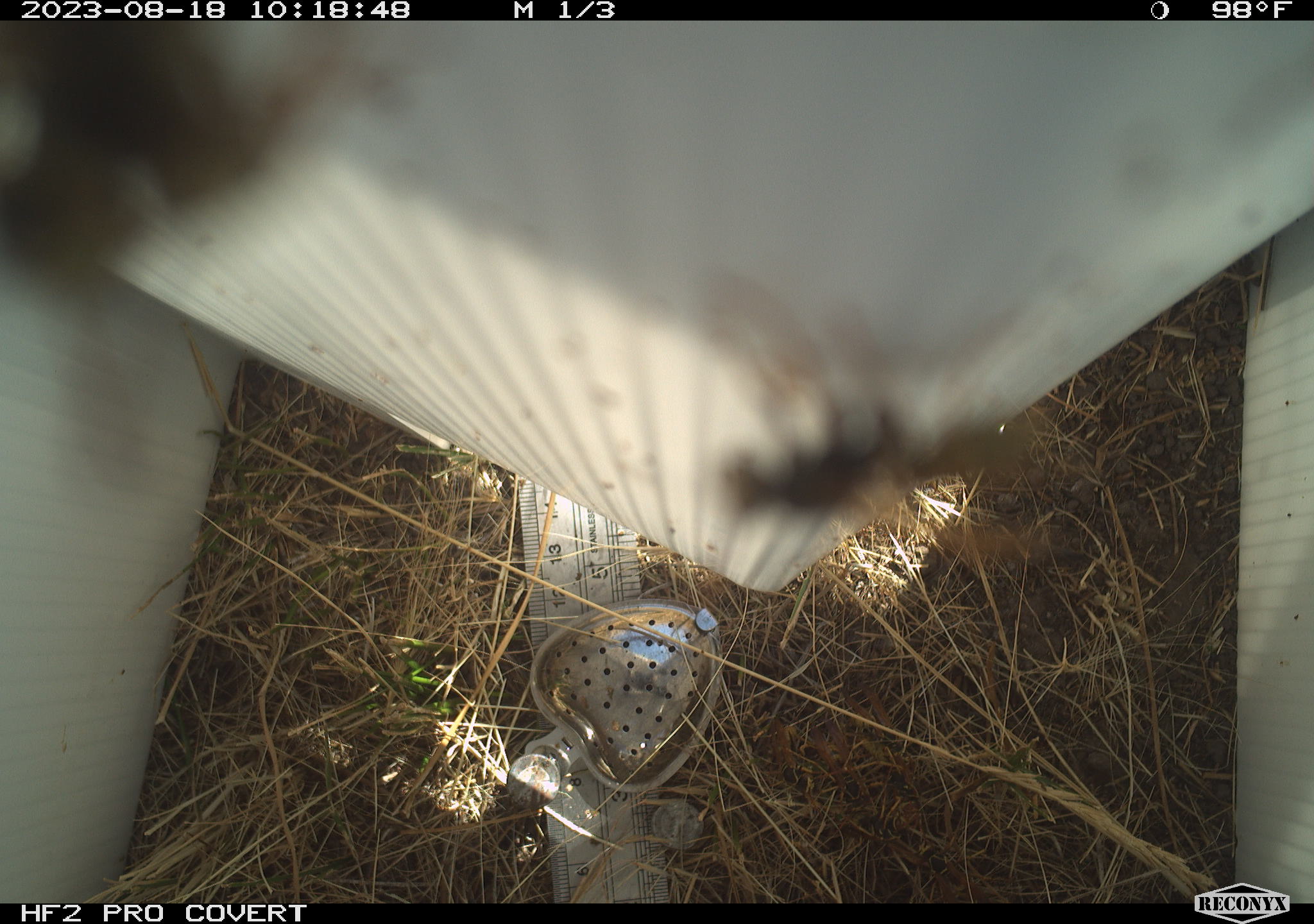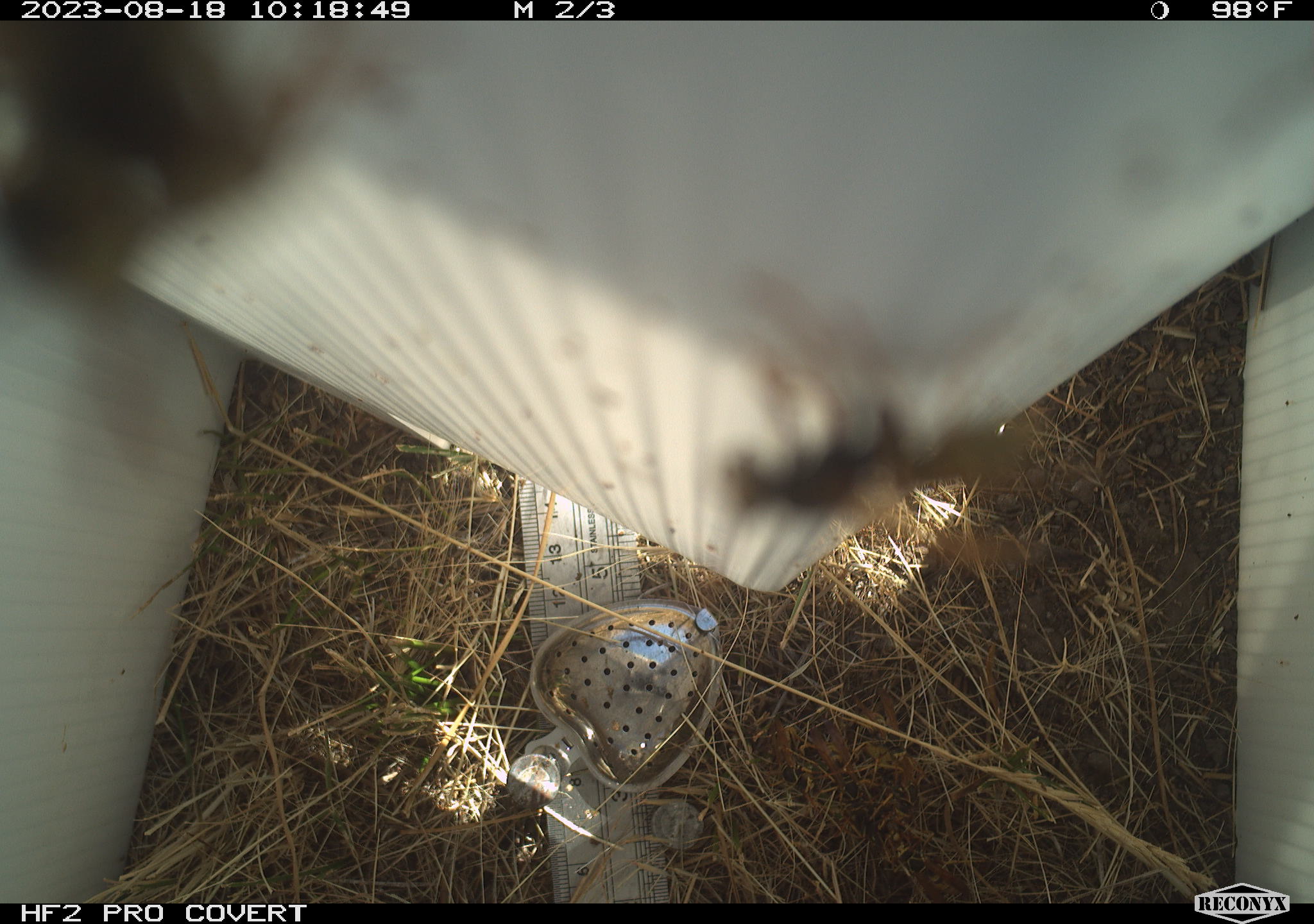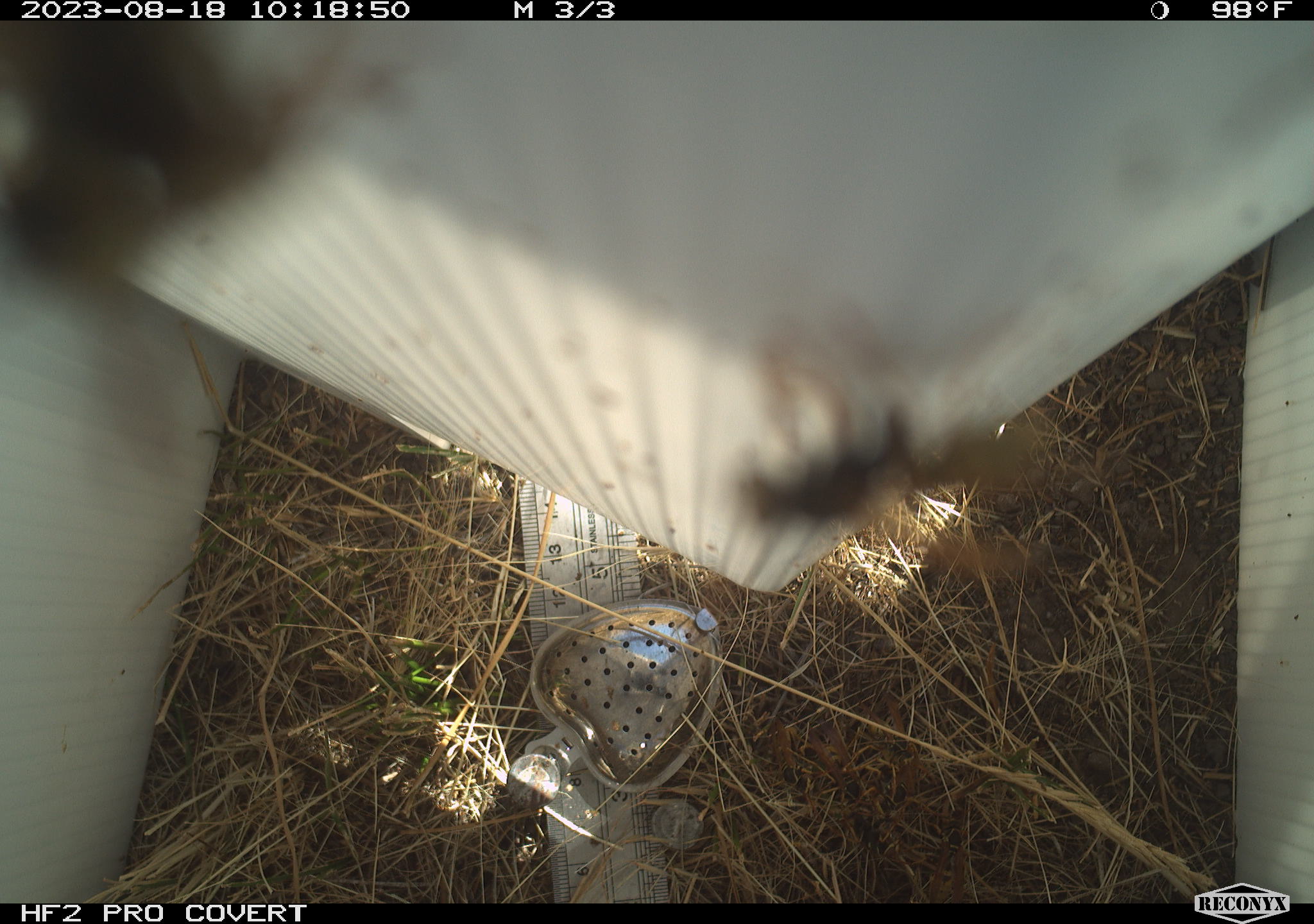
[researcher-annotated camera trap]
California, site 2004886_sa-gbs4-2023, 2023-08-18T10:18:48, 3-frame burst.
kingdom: Animalia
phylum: Arthropoda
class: Insecta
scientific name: Insecta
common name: insect